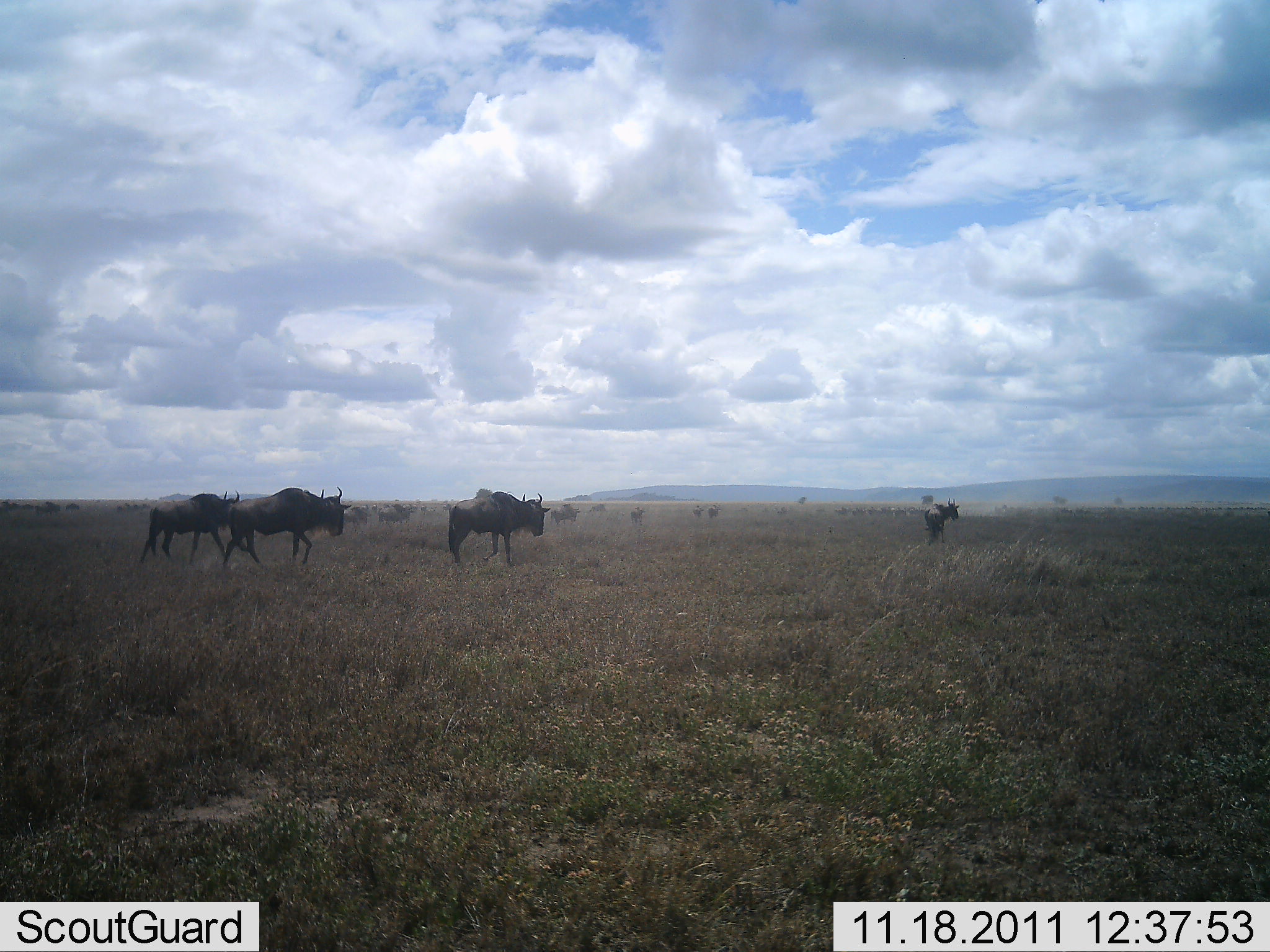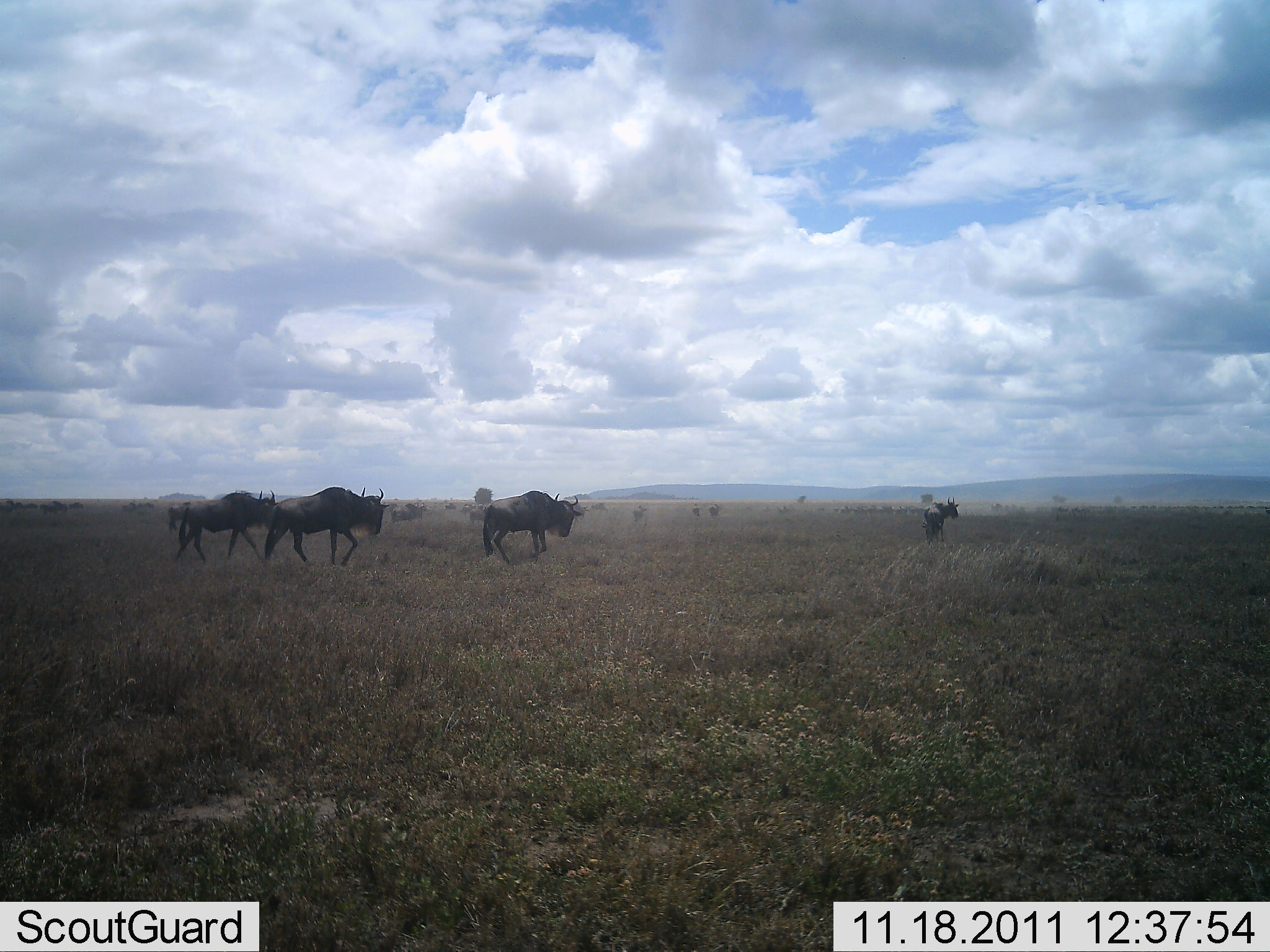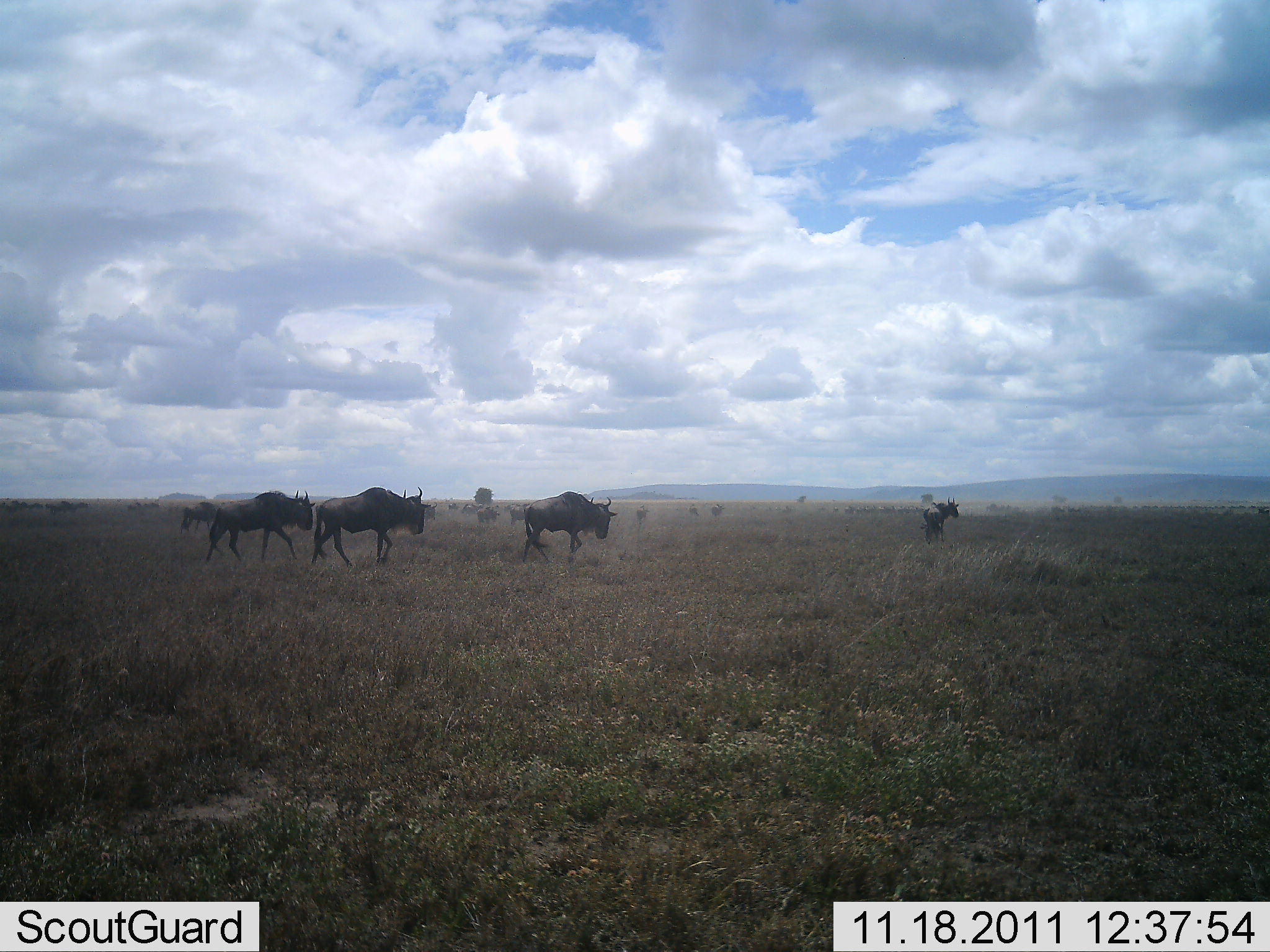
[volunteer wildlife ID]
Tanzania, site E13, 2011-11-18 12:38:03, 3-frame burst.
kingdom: Animalia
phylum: Chordata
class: Mammalia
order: Artiodactyla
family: Bovidae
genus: Connochaetes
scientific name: Connochaetes taurinus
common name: blue wildebeest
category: wildebeest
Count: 11-50.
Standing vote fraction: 20%.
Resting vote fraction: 0%.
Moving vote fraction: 90%.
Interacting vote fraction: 0%.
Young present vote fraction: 0%.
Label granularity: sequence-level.